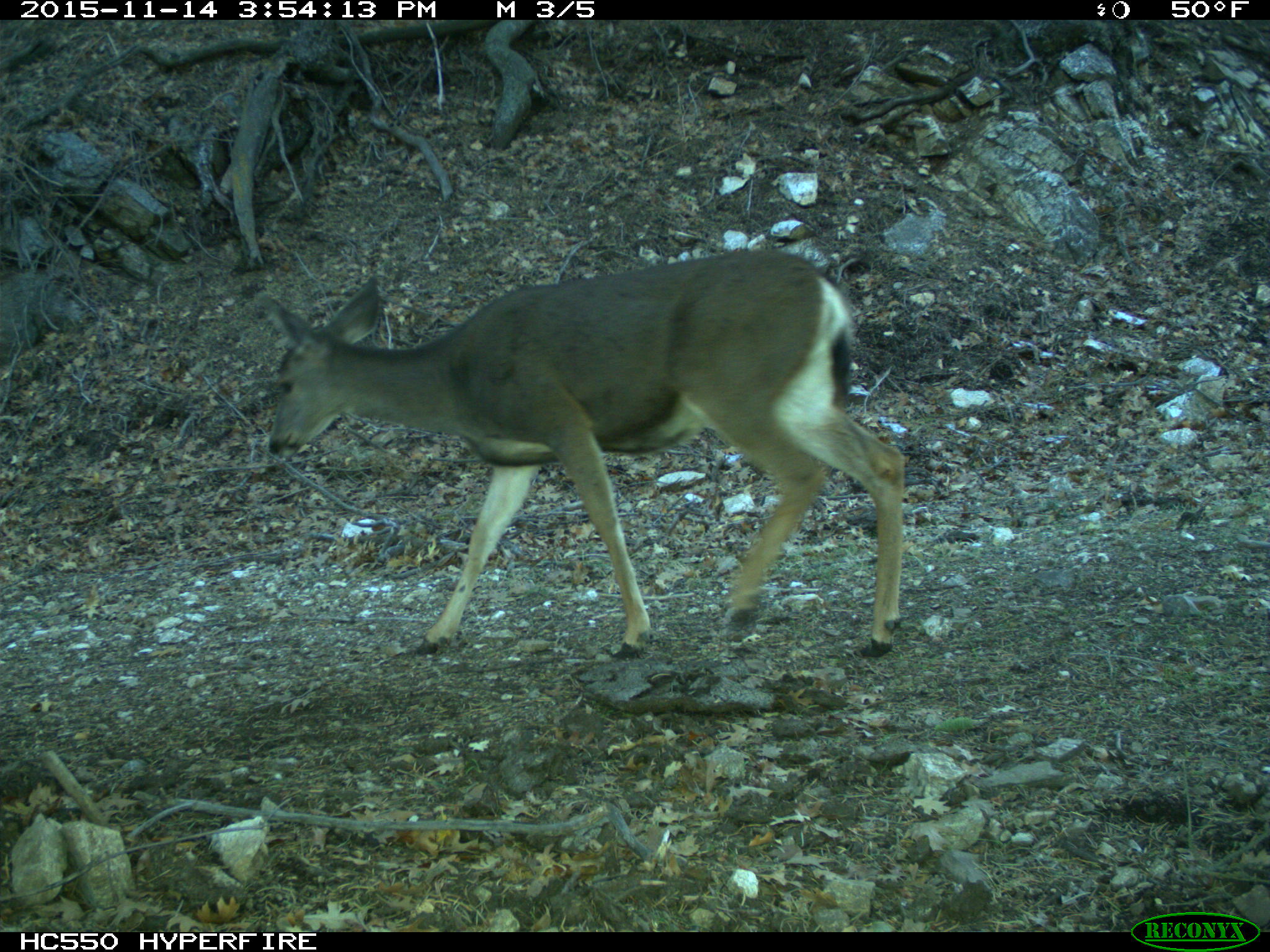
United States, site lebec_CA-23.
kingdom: Animalia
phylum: Chordata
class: Mammalia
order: Artiodactyla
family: Cervidae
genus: Odocoileus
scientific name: Odocoileus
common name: deer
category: unidentified deer